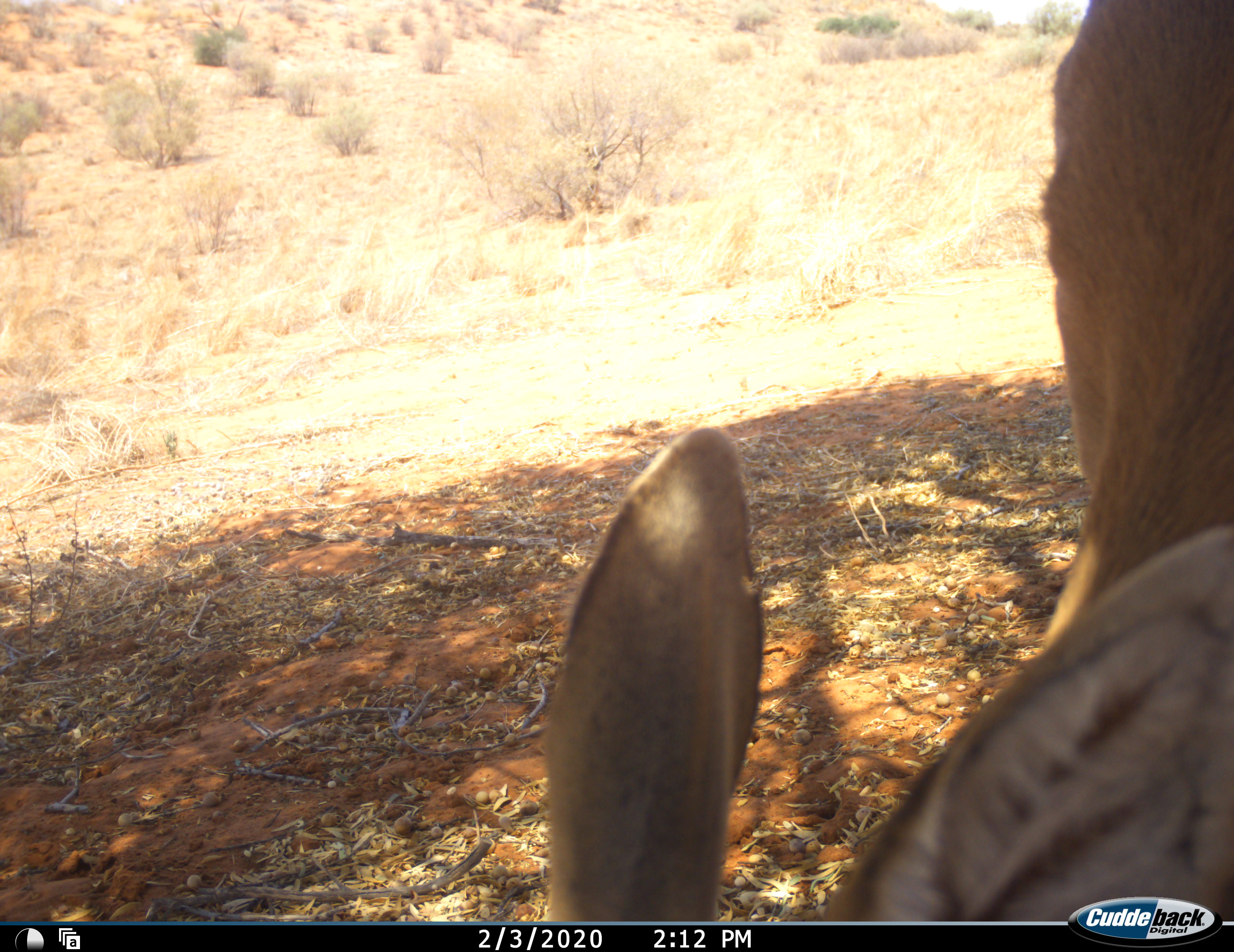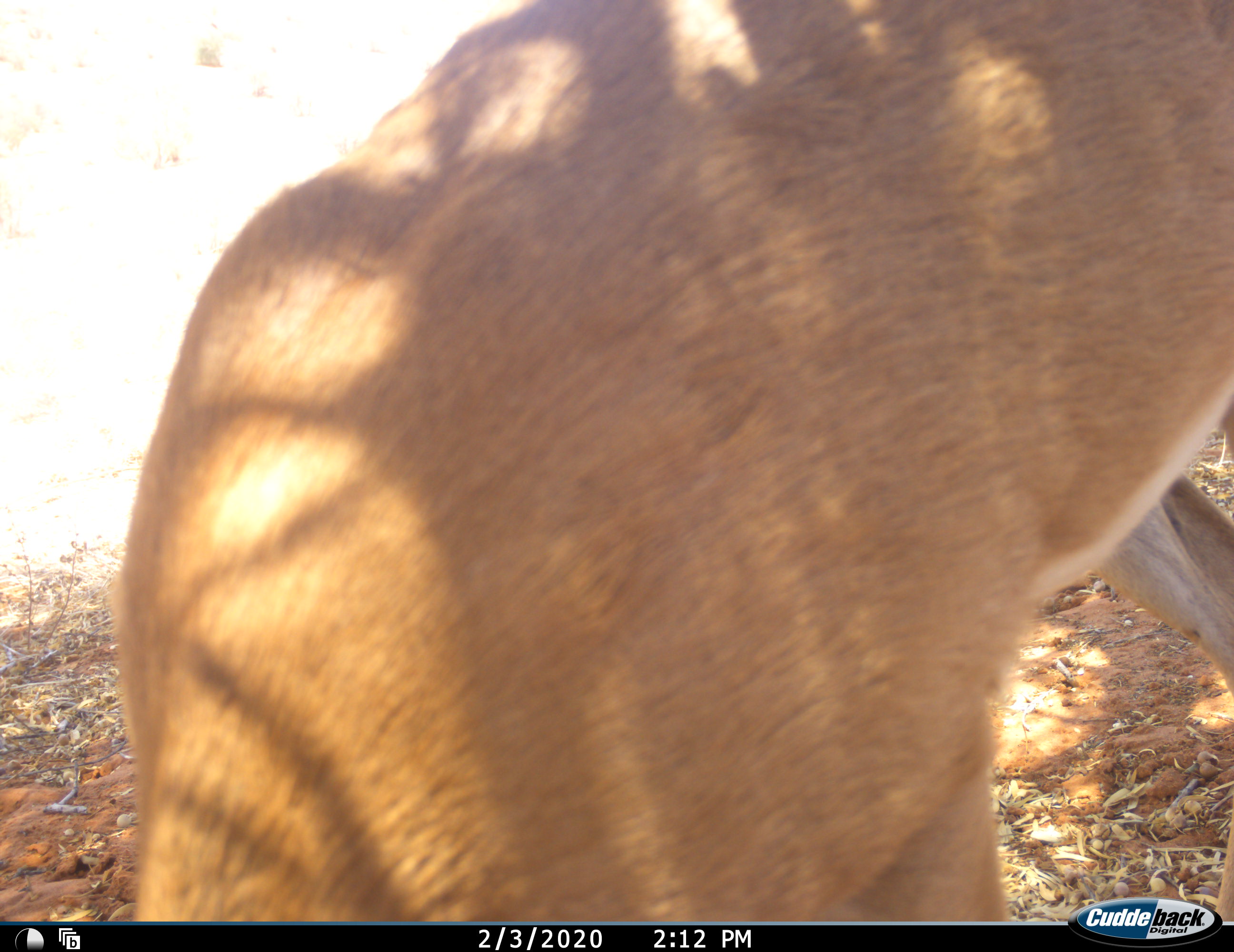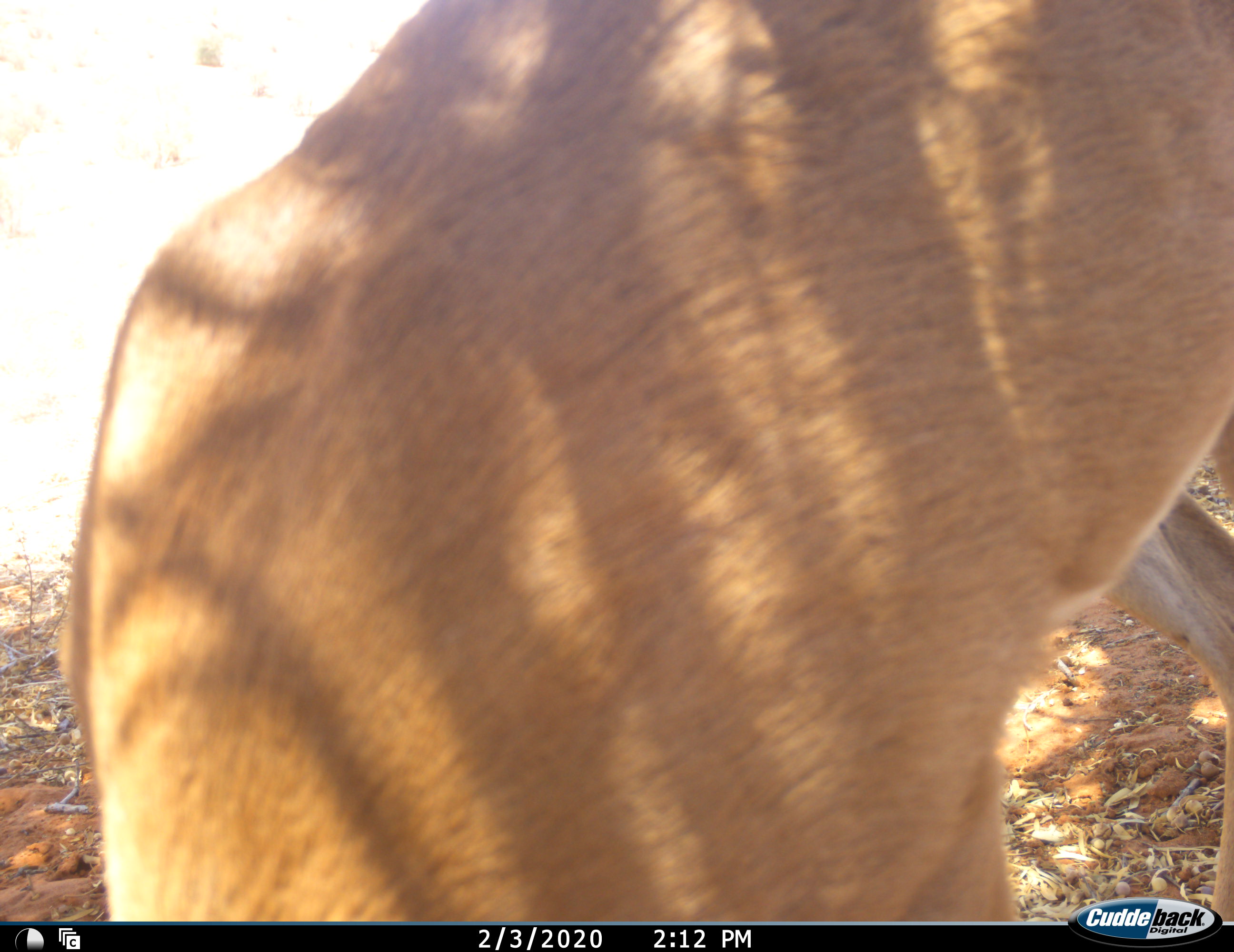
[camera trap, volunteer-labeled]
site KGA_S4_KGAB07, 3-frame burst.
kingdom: Animalia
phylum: Chordata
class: Mammalia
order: Artiodactyla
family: Bovidae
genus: Raphicerus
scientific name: Raphicerus campestris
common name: steenbok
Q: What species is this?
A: Steenbok (Raphicerus campestris).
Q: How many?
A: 1.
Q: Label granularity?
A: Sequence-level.